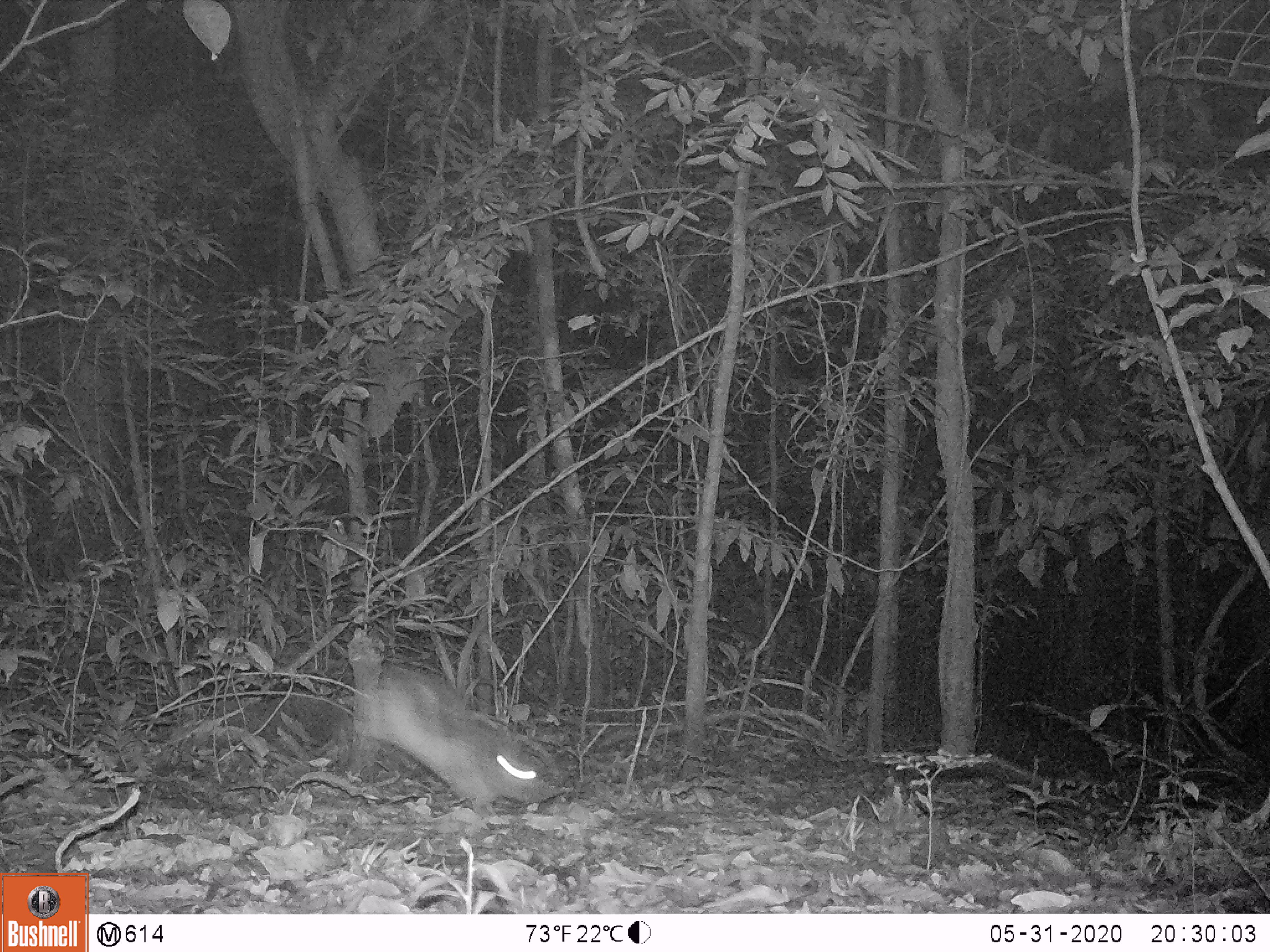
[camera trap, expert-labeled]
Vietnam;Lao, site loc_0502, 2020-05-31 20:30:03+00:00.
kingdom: Animalia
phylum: Chordata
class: Mammalia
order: Lagomorpha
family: Leporidae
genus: Nesolagus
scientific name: Nesolagus timminsi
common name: annamite striped rabbit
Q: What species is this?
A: Annamite striped rabbit (Nesolagus timminsi).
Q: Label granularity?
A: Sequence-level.